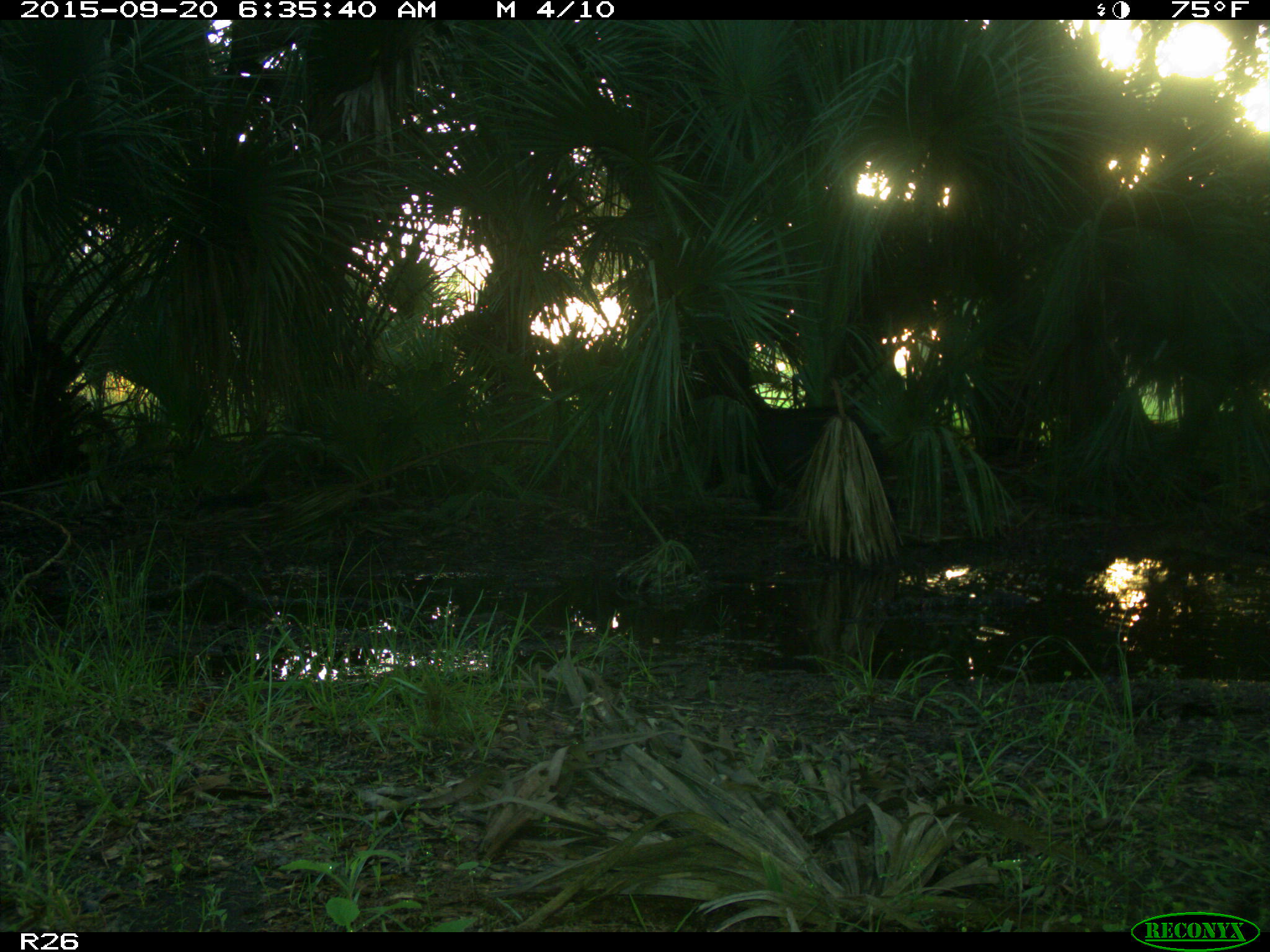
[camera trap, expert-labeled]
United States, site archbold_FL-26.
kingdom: Animalia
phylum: Chordata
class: Mammalia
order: Artiodactyla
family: Suidae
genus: Sus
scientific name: Sus scrofa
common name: wild boar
Sus scrofa (wild boar).